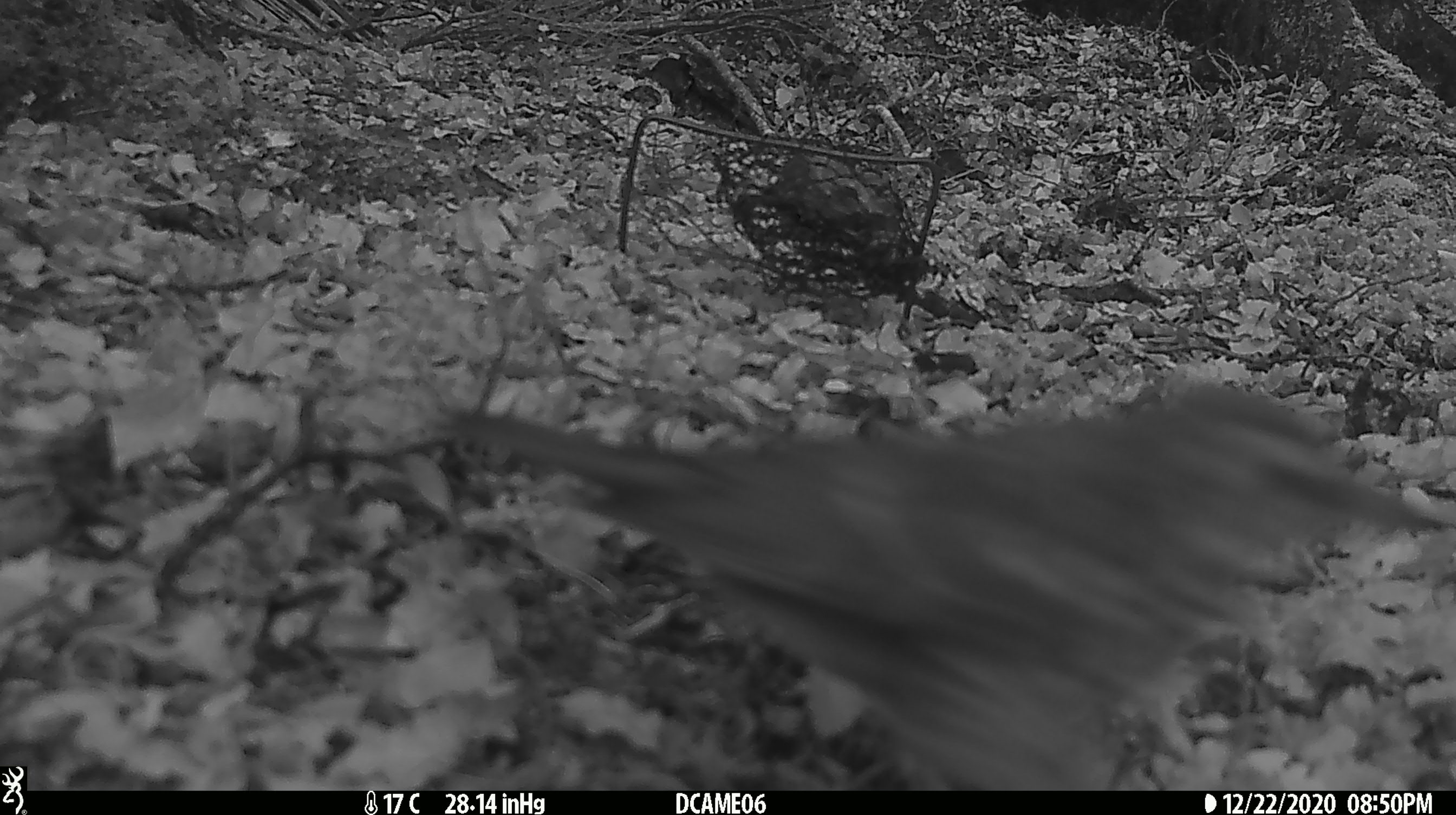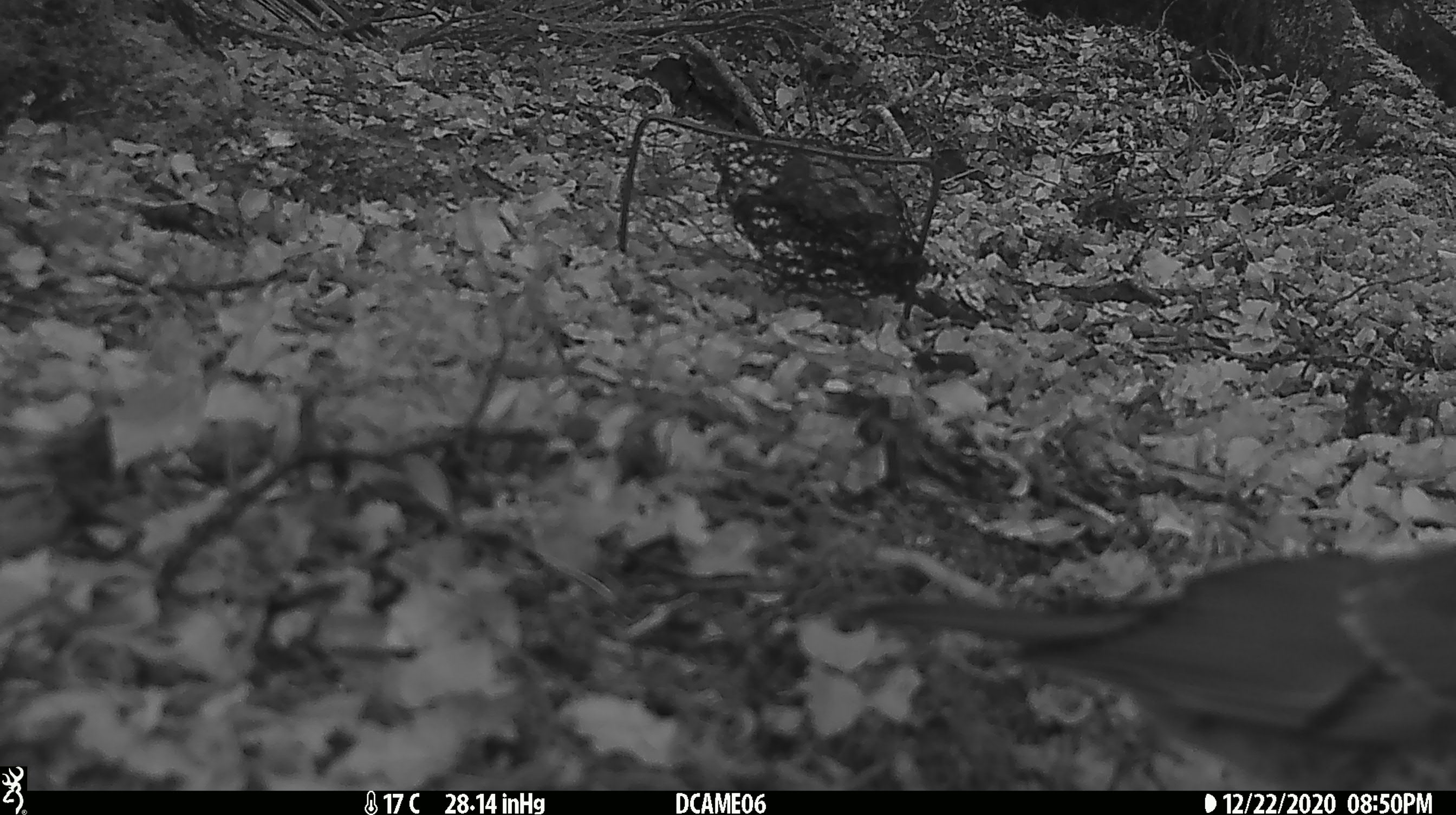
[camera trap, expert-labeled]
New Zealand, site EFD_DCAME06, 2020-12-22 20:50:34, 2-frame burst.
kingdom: Animalia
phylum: Chordata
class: Aves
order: Passeriformes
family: Turdidae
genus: Turdus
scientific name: Turdus philomelos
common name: song thrush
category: thrush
Thrush (song thrush) (Turdus philomelos).